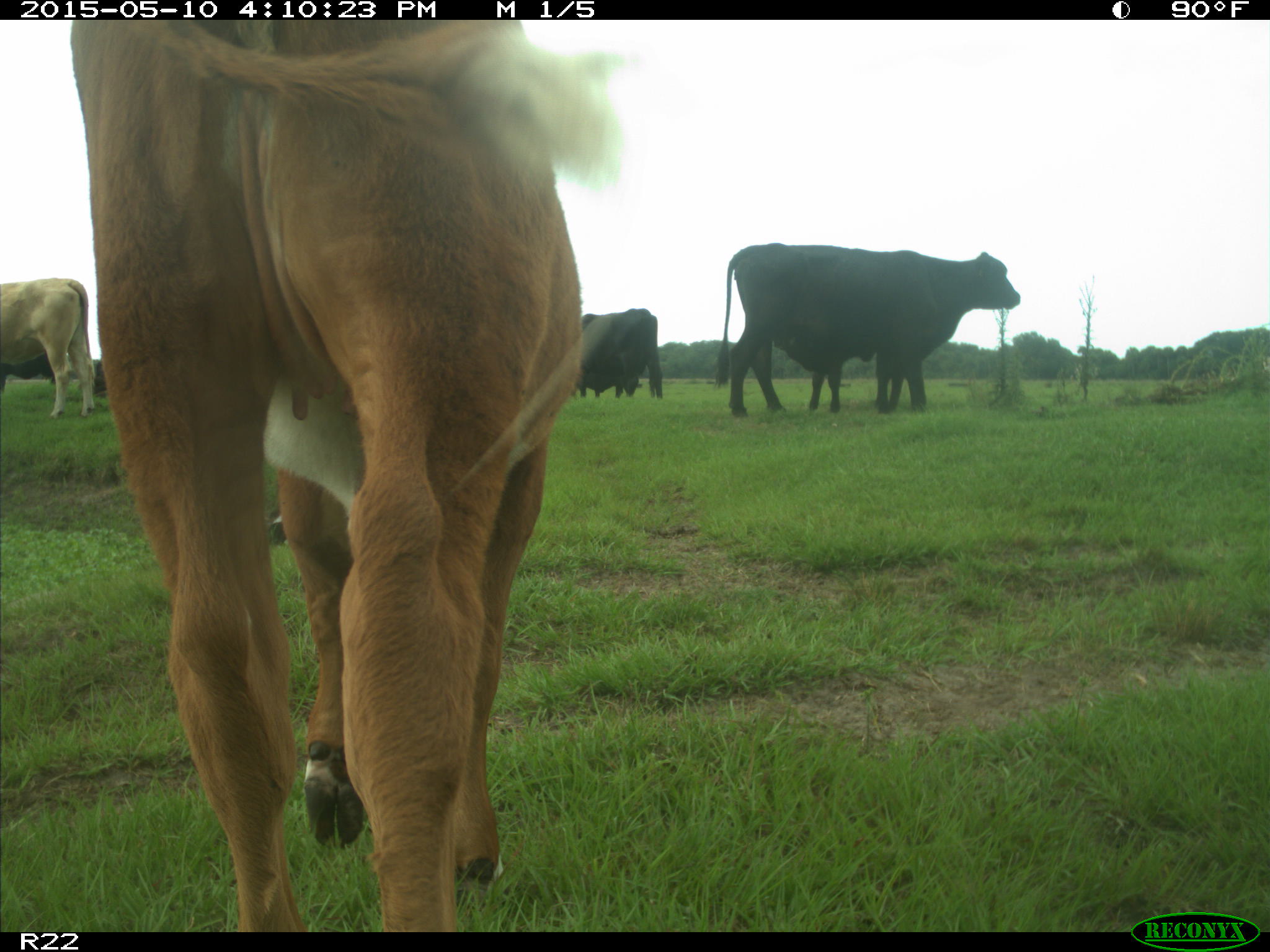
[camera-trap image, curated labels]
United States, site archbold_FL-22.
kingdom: Animalia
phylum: Chordata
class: Mammalia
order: Artiodactyla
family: Bovidae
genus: Bos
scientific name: Bos taurus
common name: domestic cow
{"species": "Bos taurus (domestic cow)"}